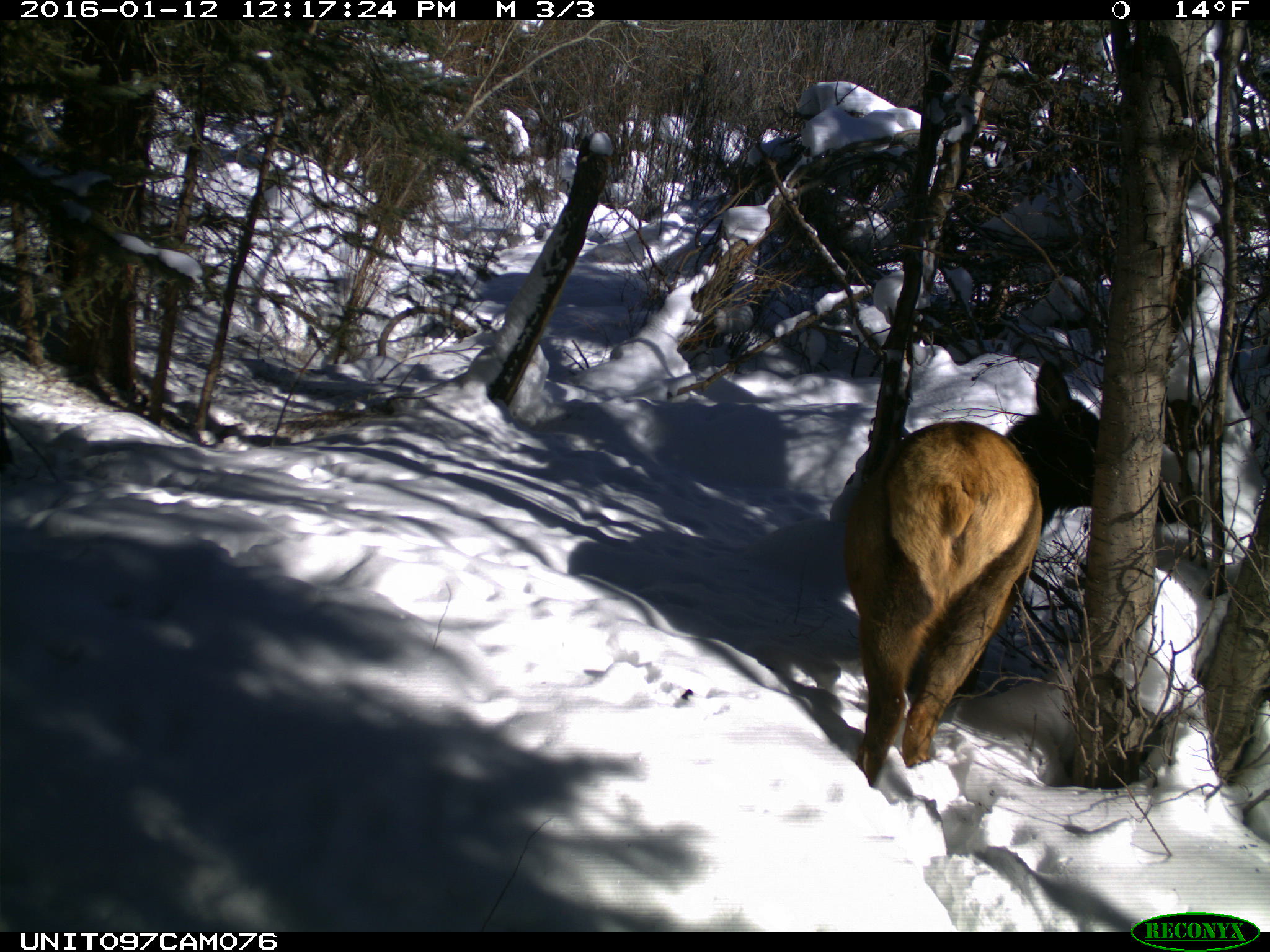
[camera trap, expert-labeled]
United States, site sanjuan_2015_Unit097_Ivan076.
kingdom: Animalia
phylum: Chordata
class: Mammalia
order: Artiodactyla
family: Cervidae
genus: Cervus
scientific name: Cervus elaphus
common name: red deer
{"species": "Cervus elaphus (red deer)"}